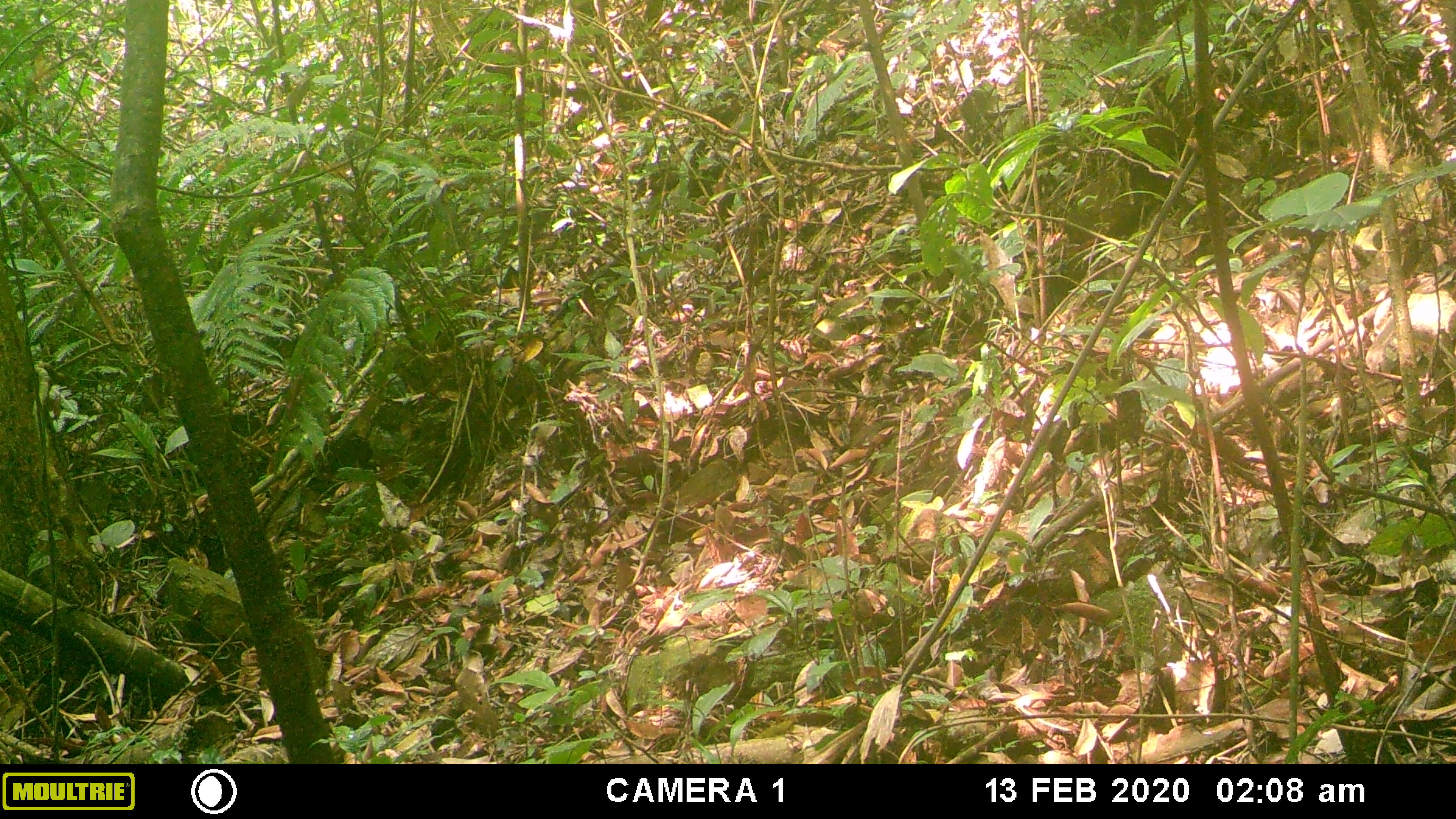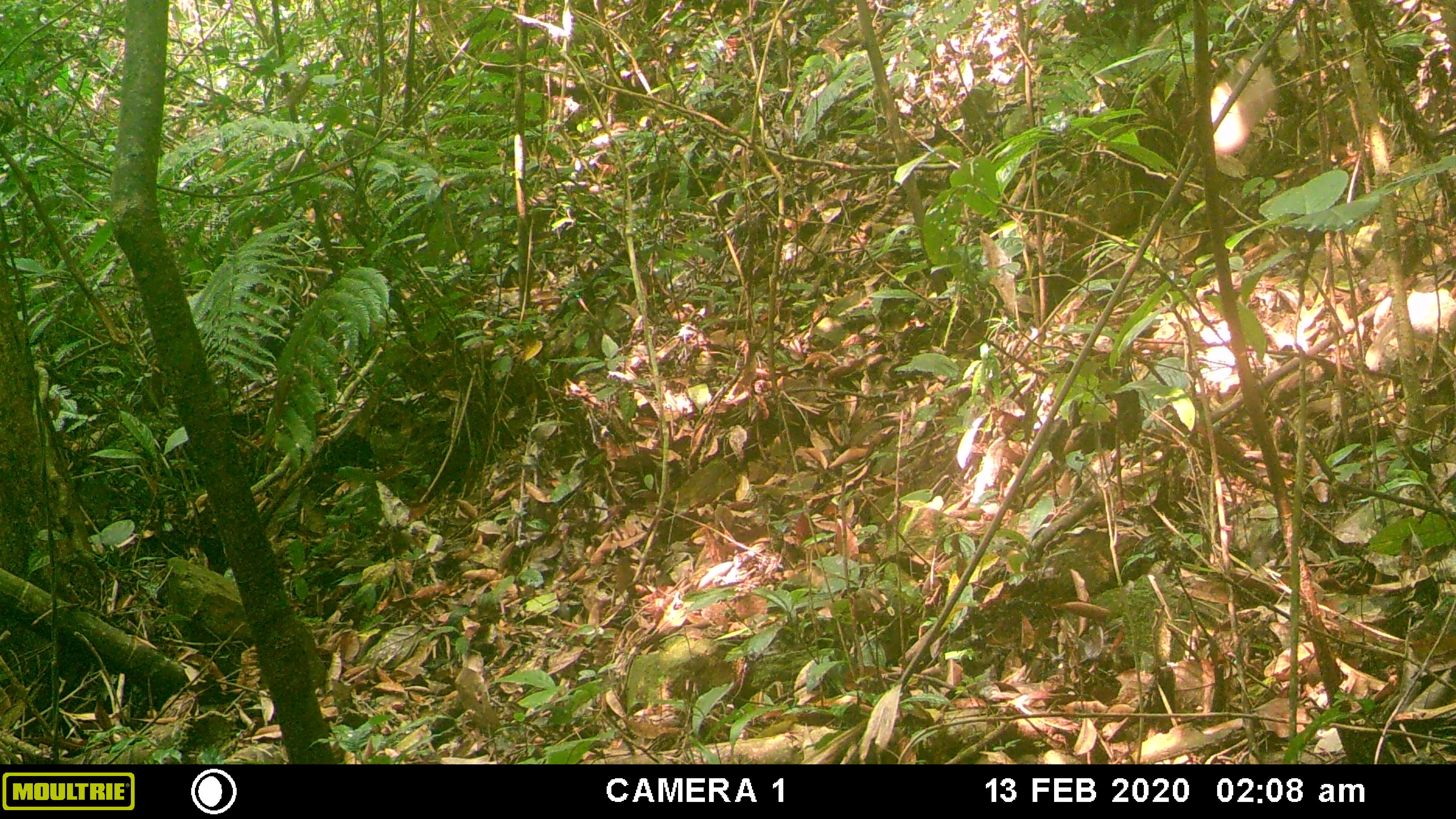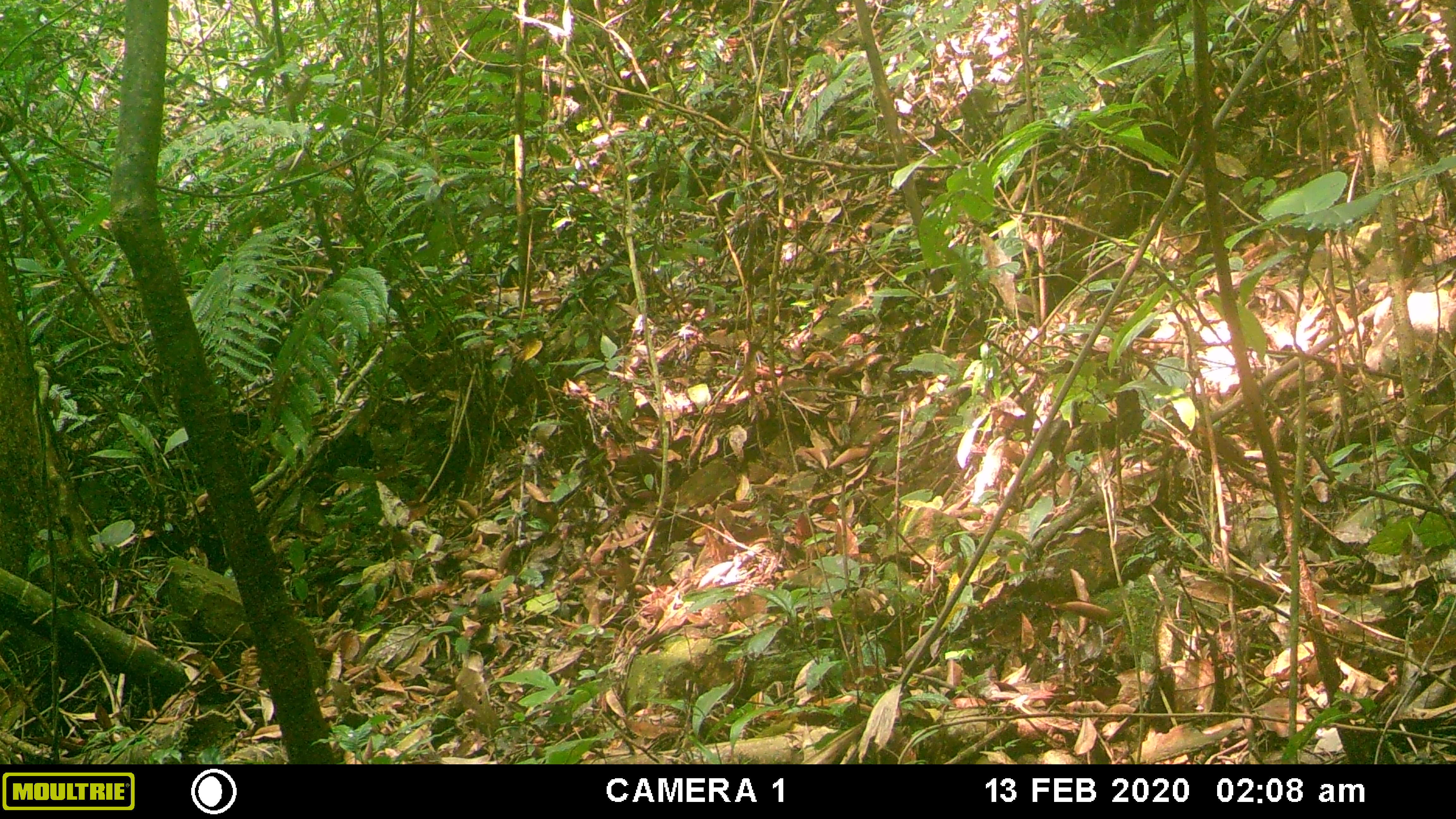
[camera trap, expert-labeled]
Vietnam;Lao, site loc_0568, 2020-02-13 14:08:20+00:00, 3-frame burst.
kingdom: Animalia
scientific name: Animalia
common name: animal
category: unidentified animal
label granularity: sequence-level